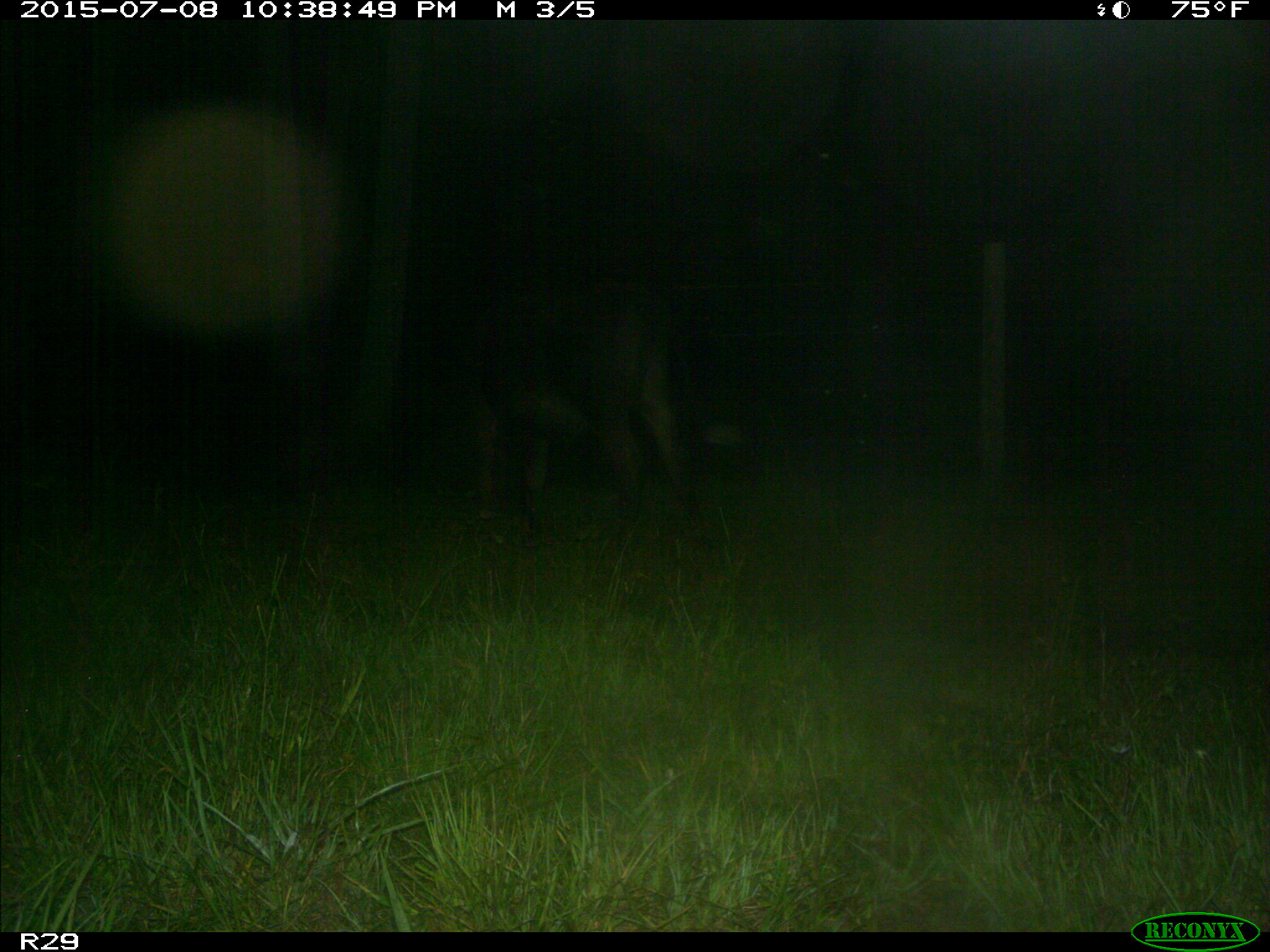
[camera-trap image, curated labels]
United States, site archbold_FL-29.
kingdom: Animalia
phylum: Chordata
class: Mammalia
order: Artiodactyla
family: Bovidae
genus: Bos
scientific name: Bos taurus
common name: domestic cow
Bos taurus (domestic cow).